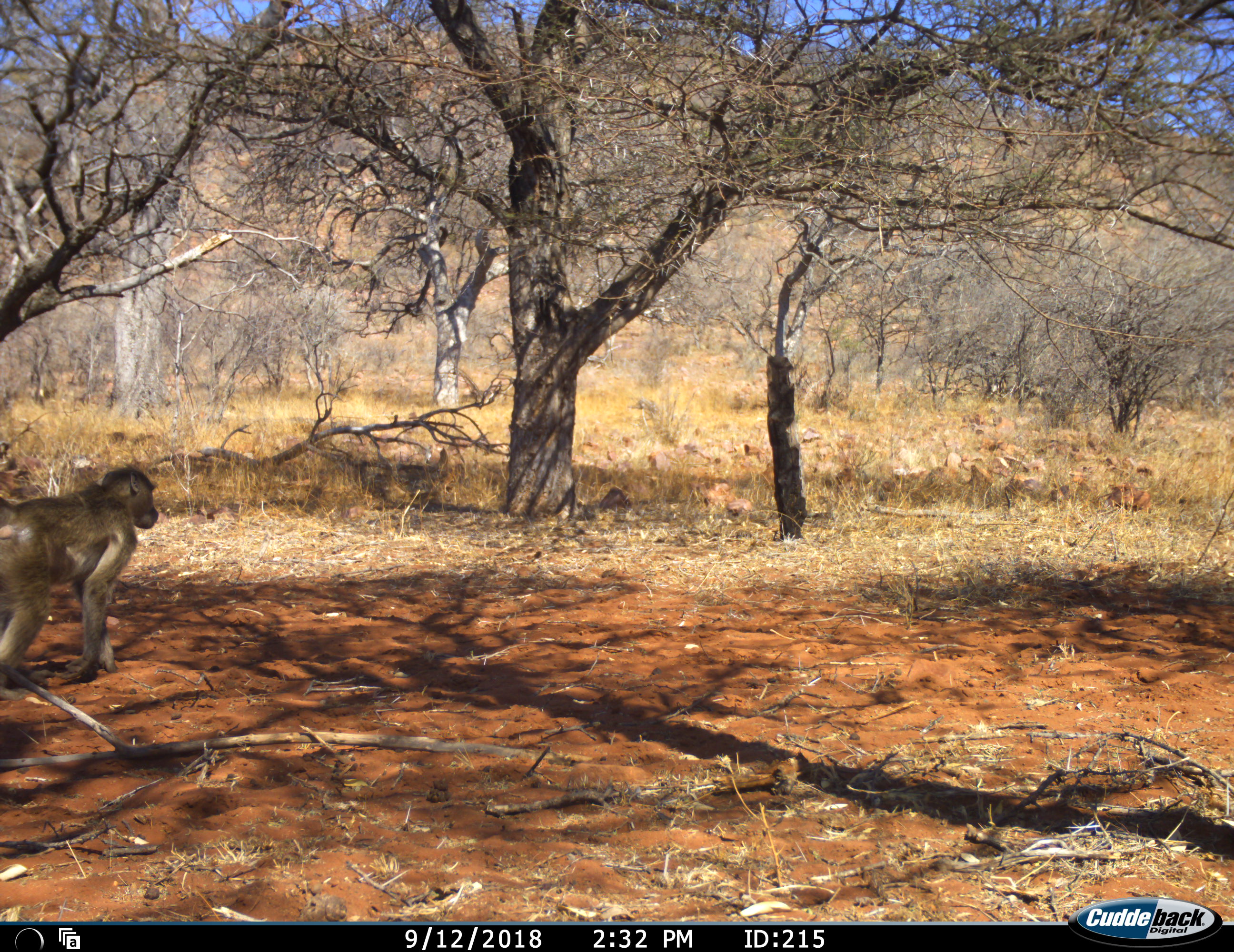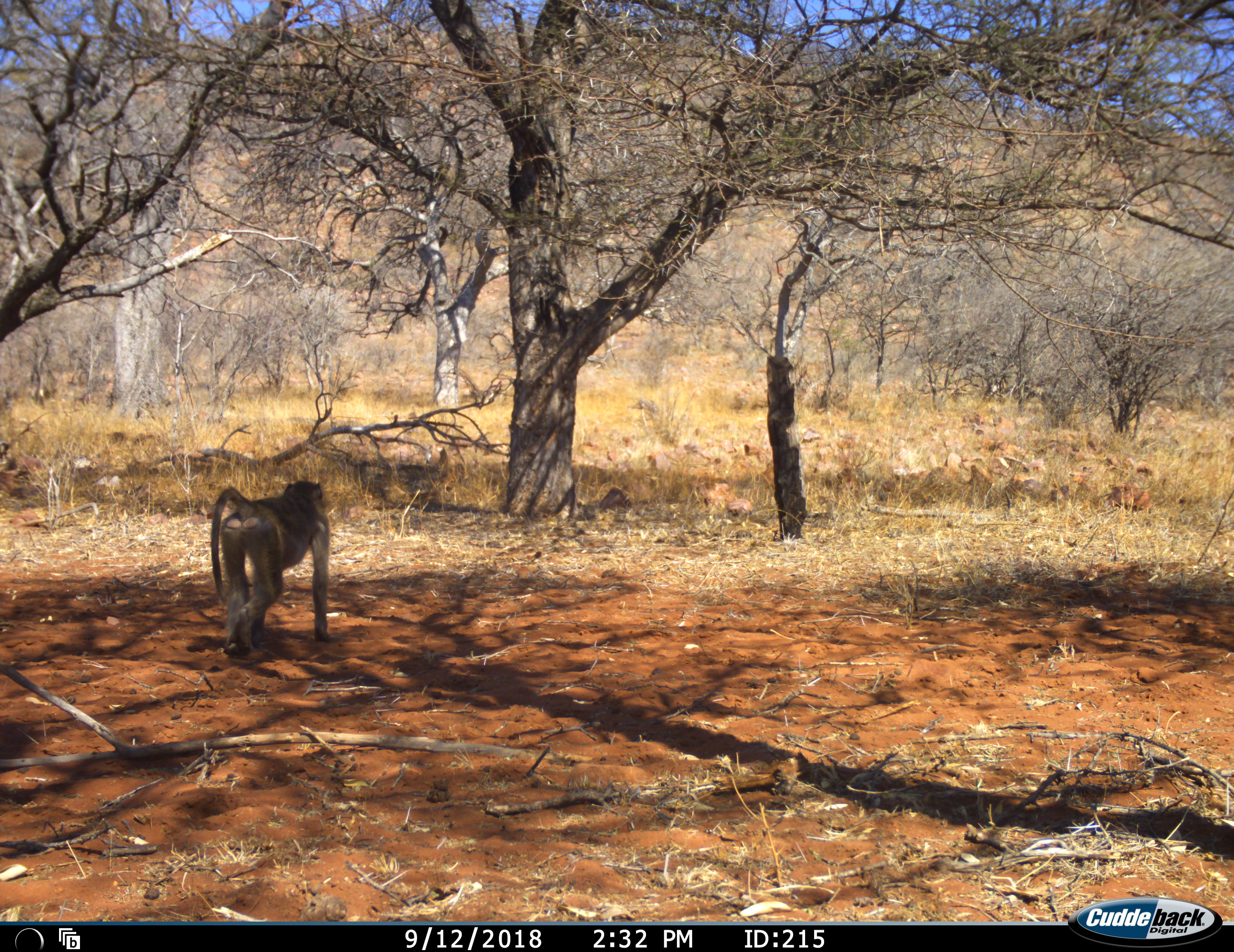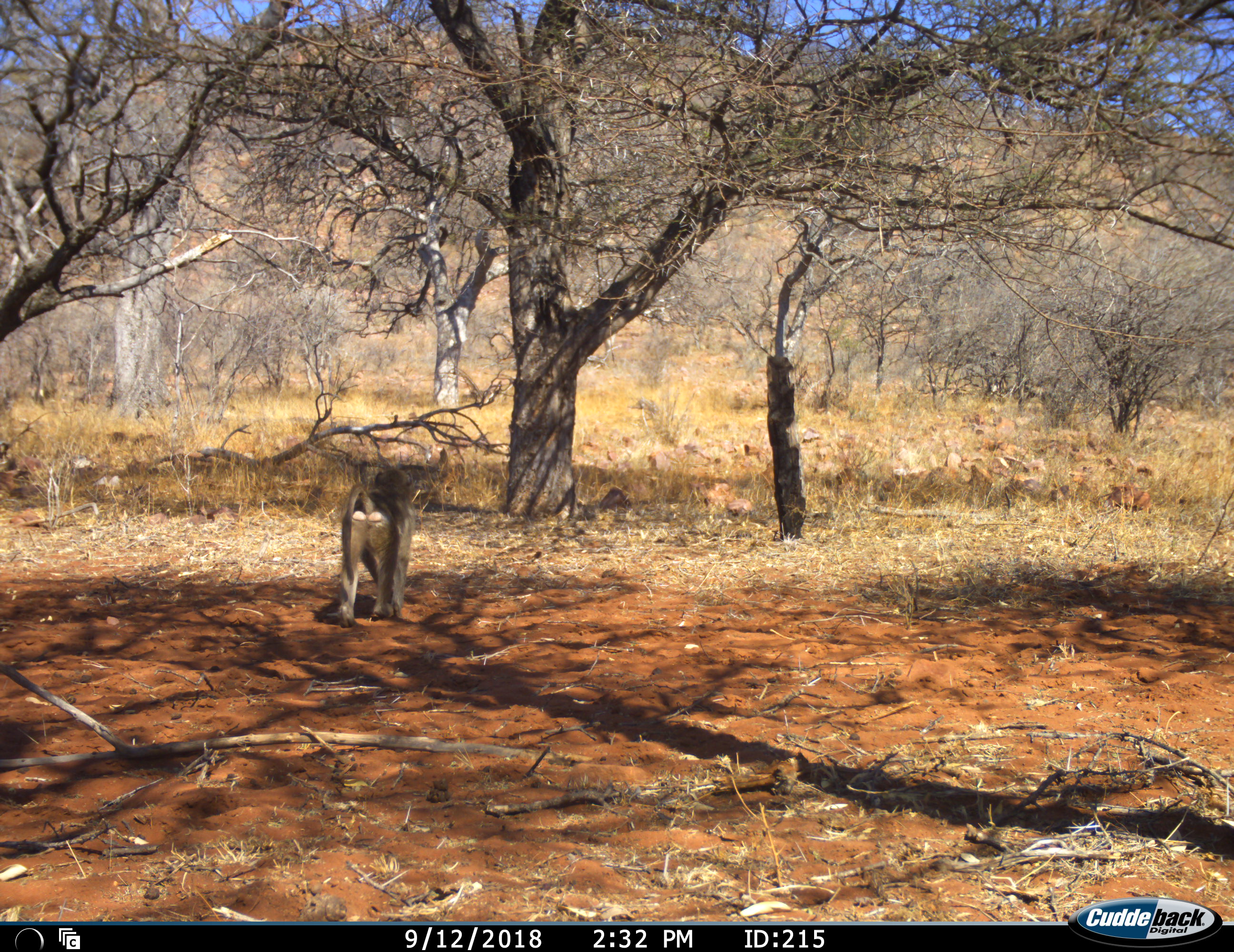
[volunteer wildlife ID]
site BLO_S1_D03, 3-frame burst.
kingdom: Animalia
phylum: Chordata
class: Mammalia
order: Primates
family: Cercopithecidae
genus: Papio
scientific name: Papio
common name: baboon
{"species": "baboon (Papio)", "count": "1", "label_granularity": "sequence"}